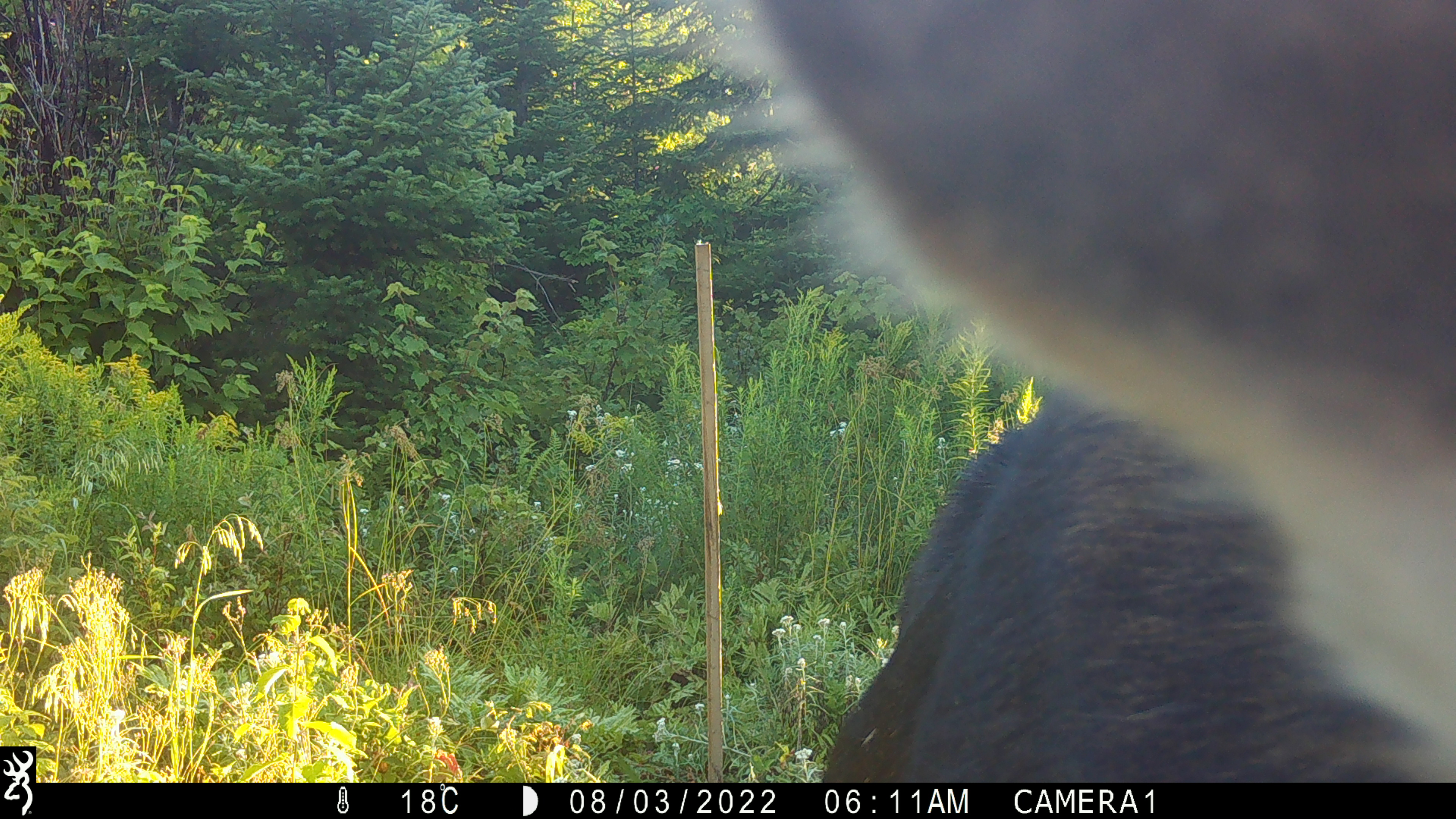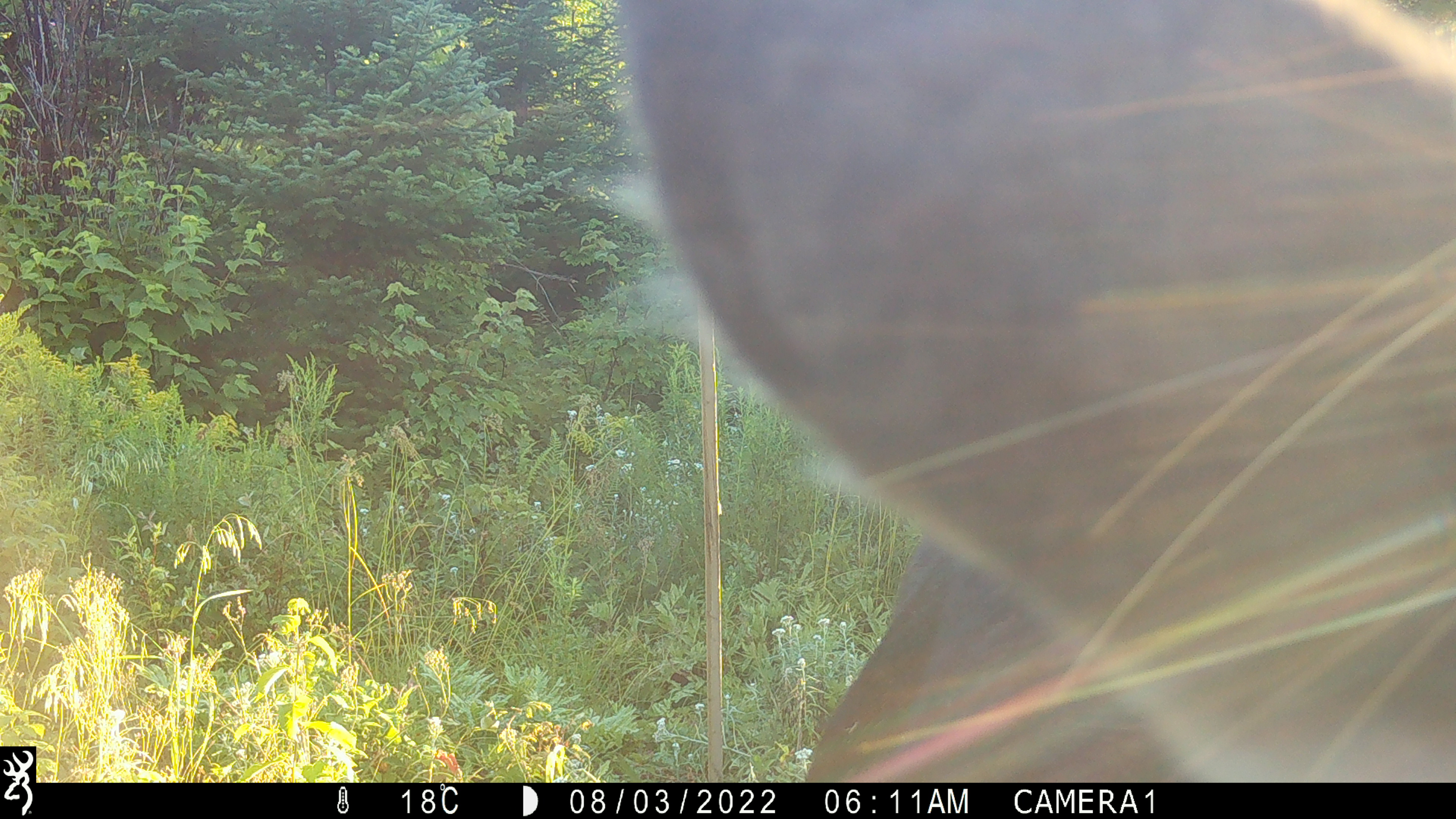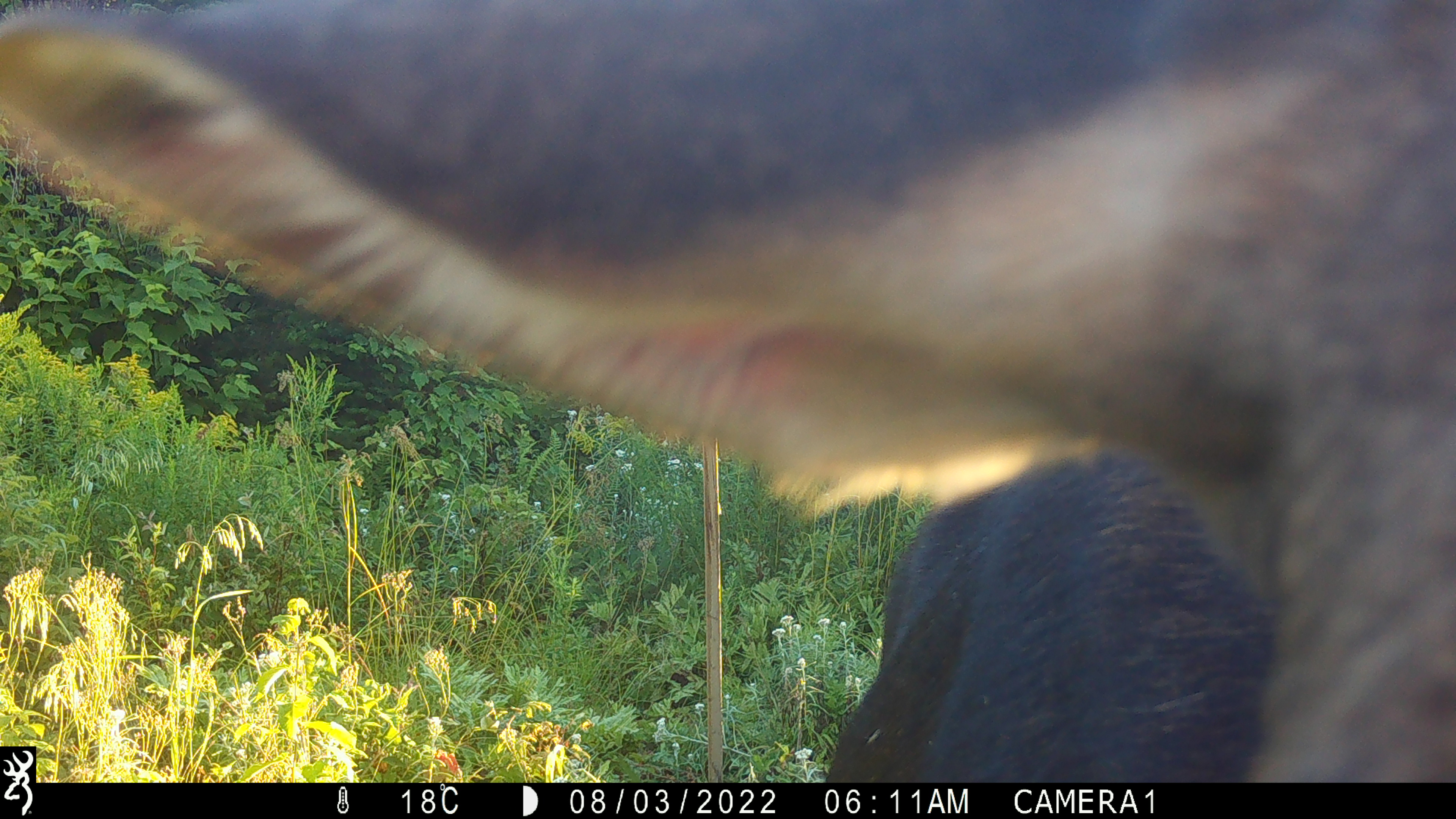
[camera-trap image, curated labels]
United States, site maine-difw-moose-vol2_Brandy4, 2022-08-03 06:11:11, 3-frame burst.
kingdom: Animalia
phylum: Chordata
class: Mammalia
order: Artiodactyla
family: Cervidae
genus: Alces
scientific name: Alces alces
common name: moose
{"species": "moose (Alces alces)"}